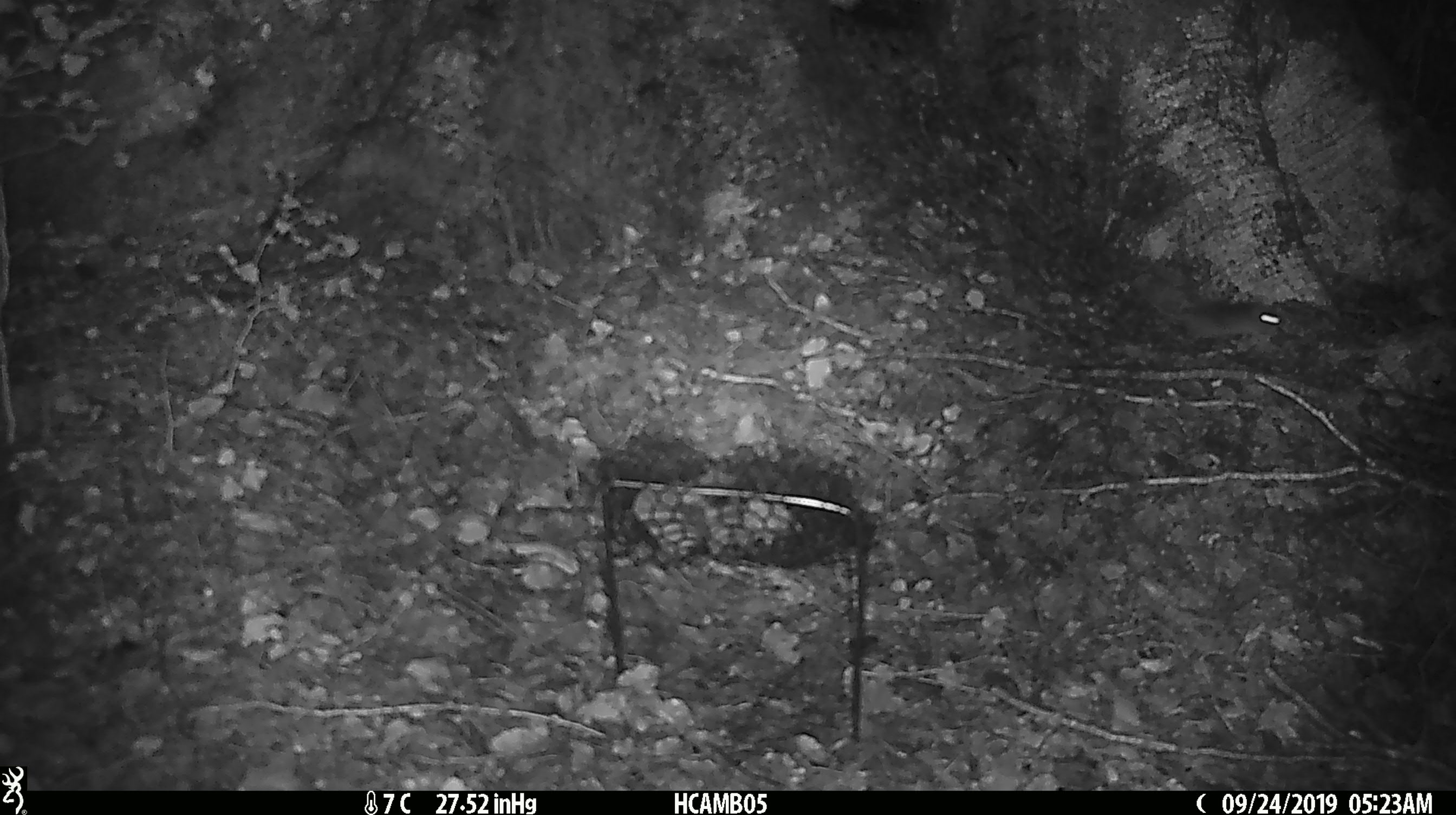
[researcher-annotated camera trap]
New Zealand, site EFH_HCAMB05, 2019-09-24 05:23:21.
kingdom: Animalia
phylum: Chordata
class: Mammalia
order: Rodentia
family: Muridae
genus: Mus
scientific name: Mus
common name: mouse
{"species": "mouse (Mus)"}